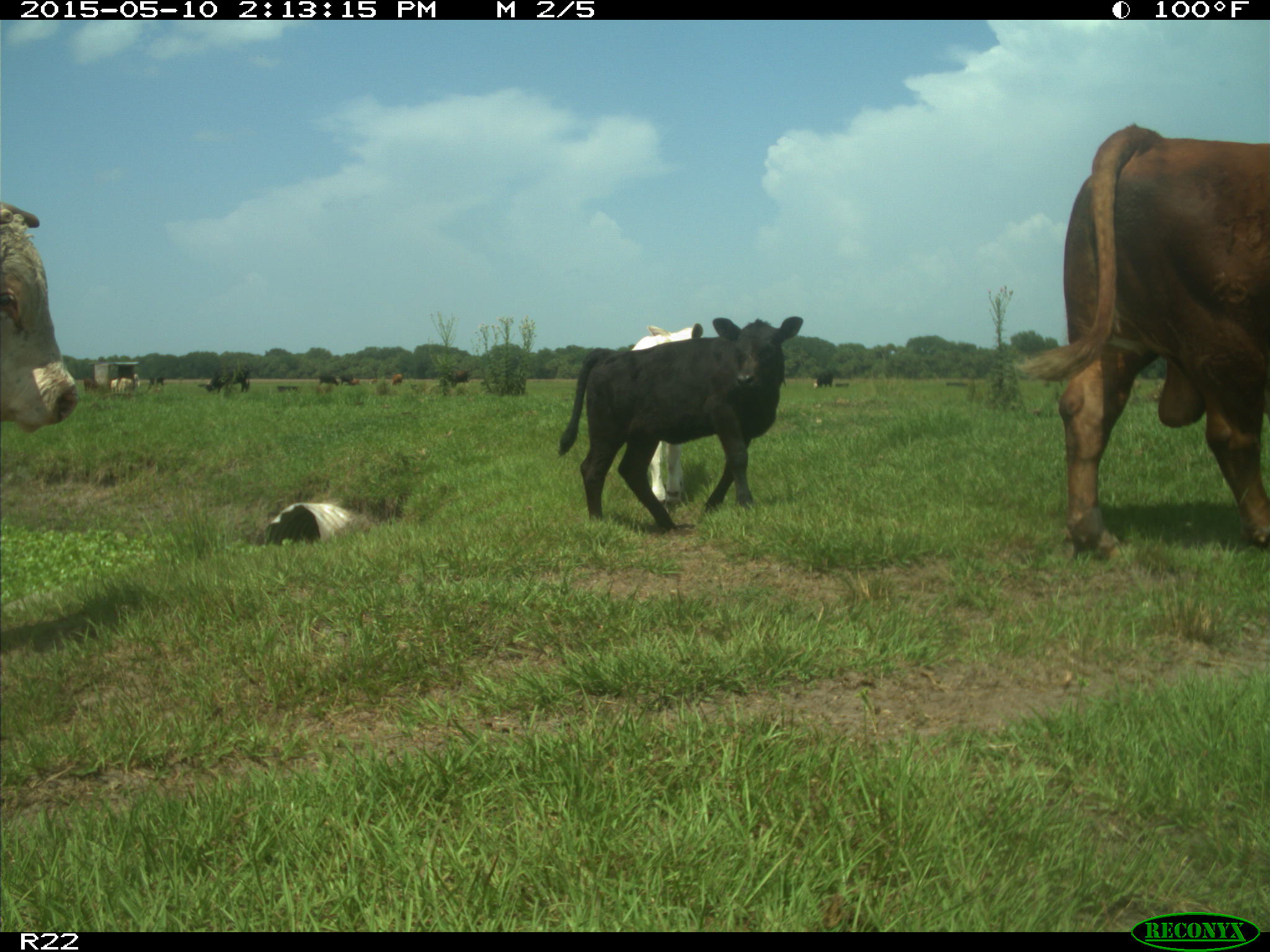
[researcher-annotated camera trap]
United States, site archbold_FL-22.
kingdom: Animalia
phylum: Chordata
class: Mammalia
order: Artiodactyla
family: Bovidae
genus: Bos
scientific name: Bos taurus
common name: domestic cow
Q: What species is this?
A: Bos taurus (domestic cow).